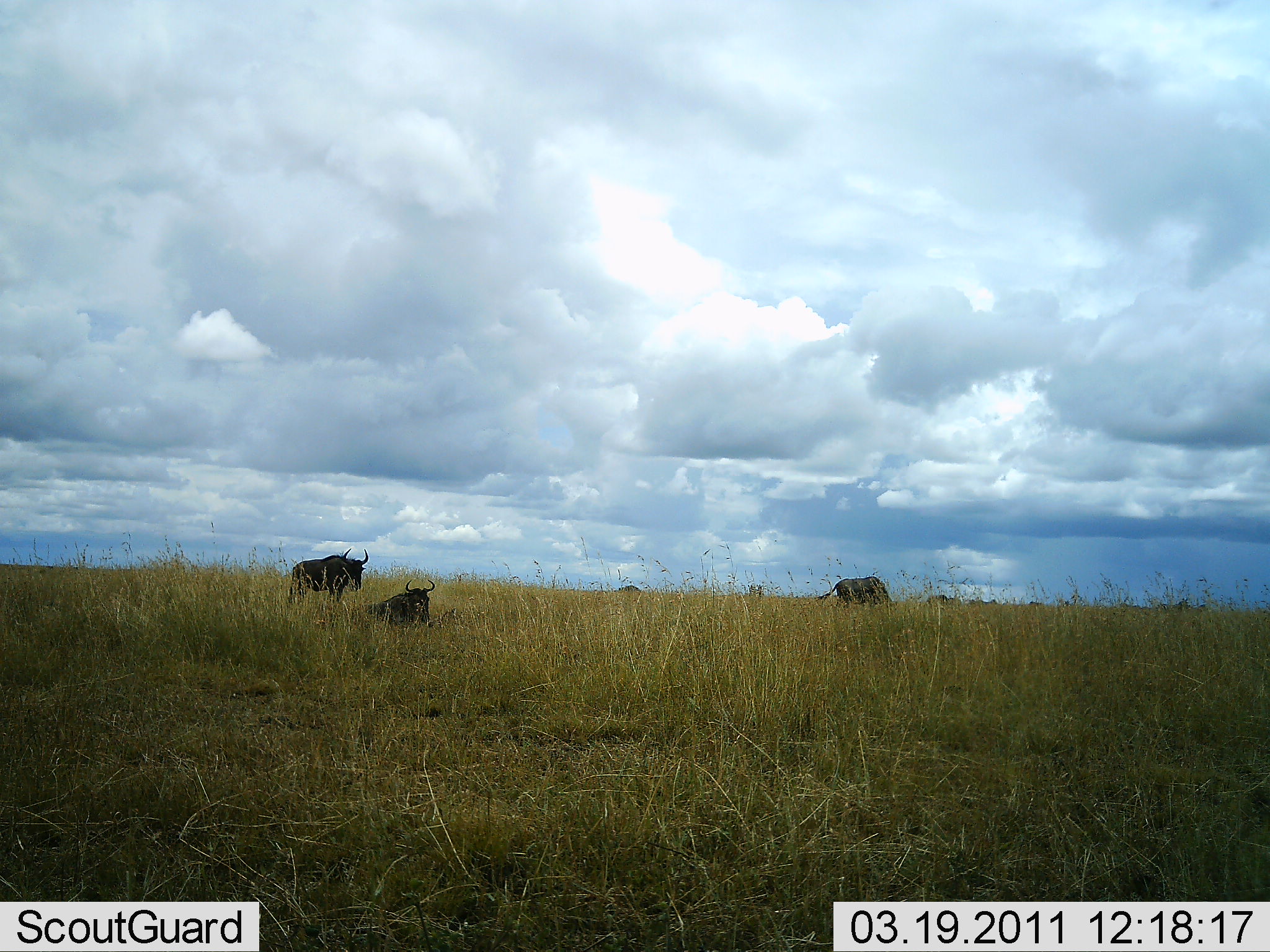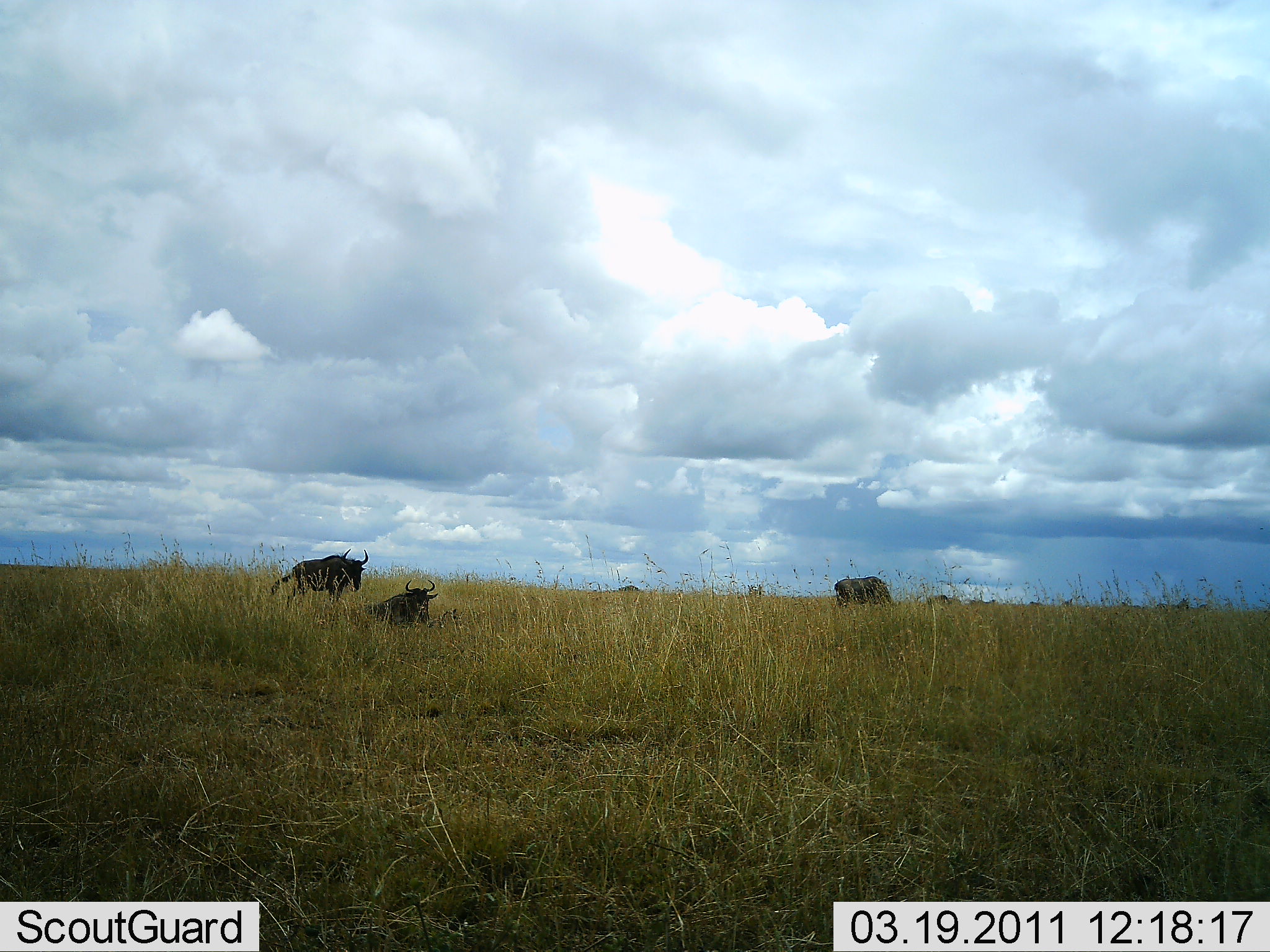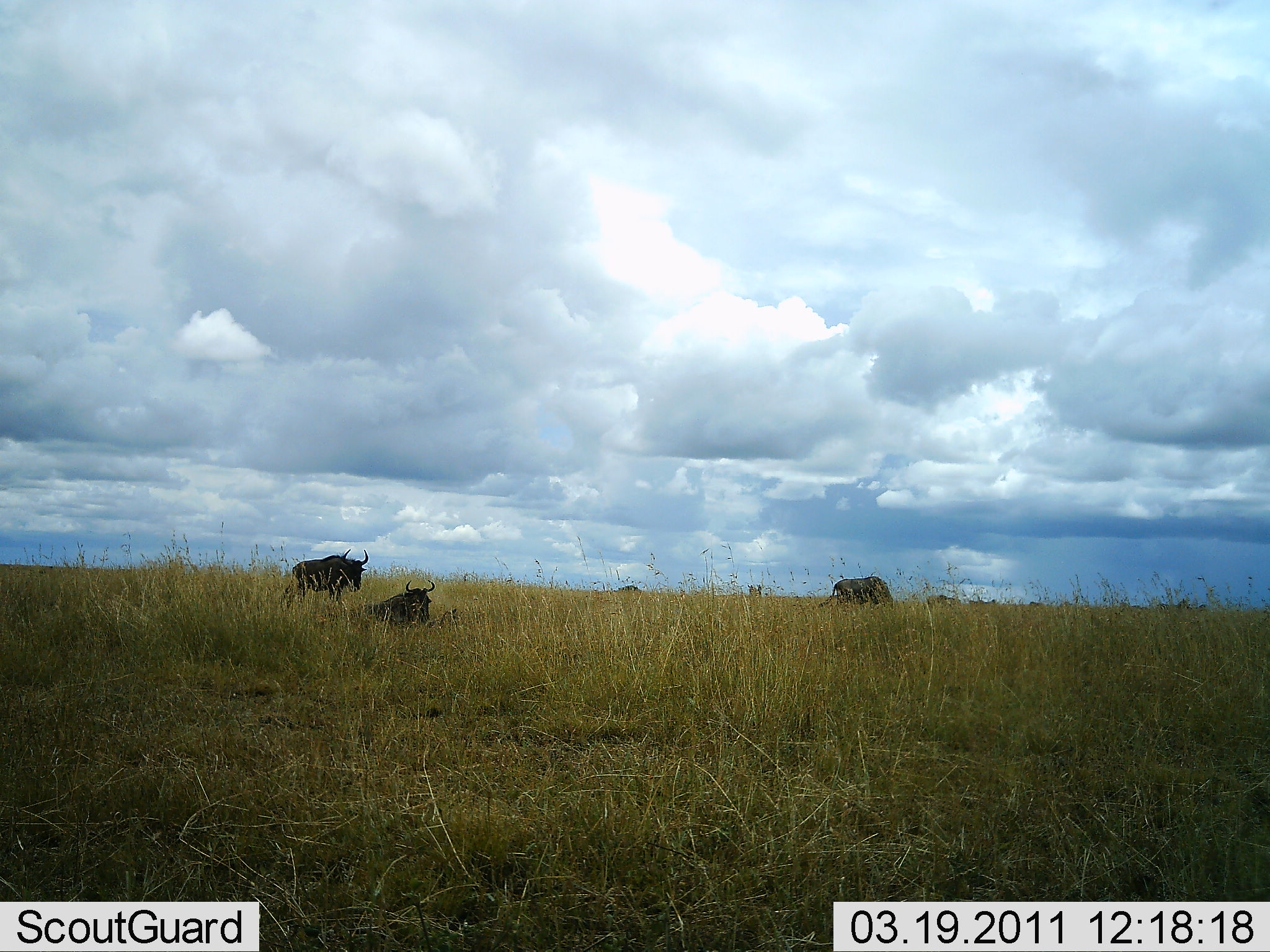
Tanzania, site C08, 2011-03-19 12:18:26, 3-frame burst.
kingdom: Animalia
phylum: Chordata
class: Mammalia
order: Artiodactyla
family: Bovidae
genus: Connochaetes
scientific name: Connochaetes taurinus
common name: blue wildebeest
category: wildebeest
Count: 3.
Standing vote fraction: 91%.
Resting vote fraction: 100%.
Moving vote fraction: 0%.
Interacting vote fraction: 9%.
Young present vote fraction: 0%.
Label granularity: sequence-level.